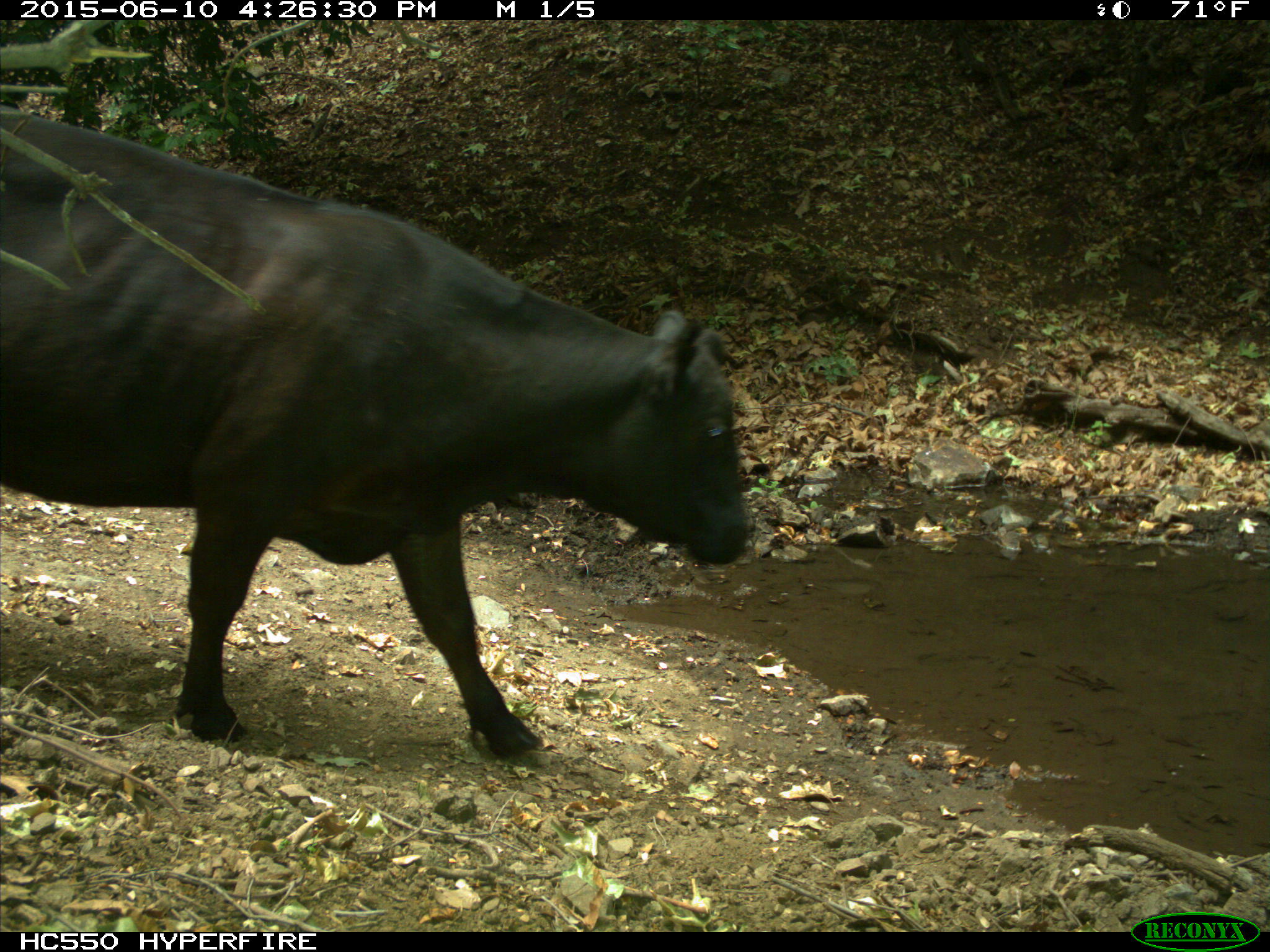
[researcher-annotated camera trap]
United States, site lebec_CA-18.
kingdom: Animalia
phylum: Chordata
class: Mammalia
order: Artiodactyla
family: Bovidae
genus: Bos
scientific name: Bos taurus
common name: domestic cow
Bos taurus (domestic cow).